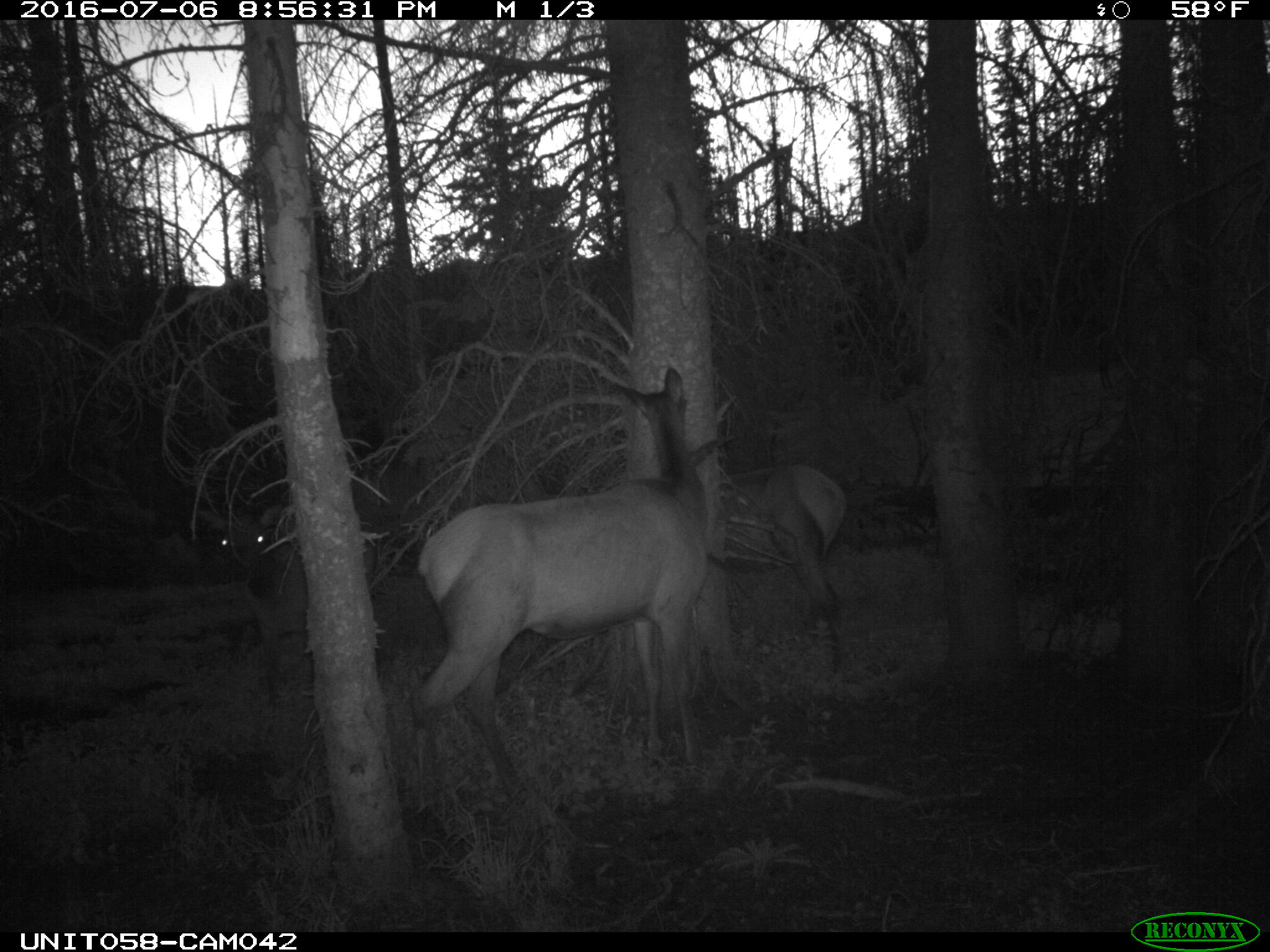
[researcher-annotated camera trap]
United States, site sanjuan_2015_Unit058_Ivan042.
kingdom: Animalia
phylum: Chordata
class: Mammalia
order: Artiodactyla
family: Cervidae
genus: Cervus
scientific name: Cervus elaphus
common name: red deer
Cervus elaphus (red deer).